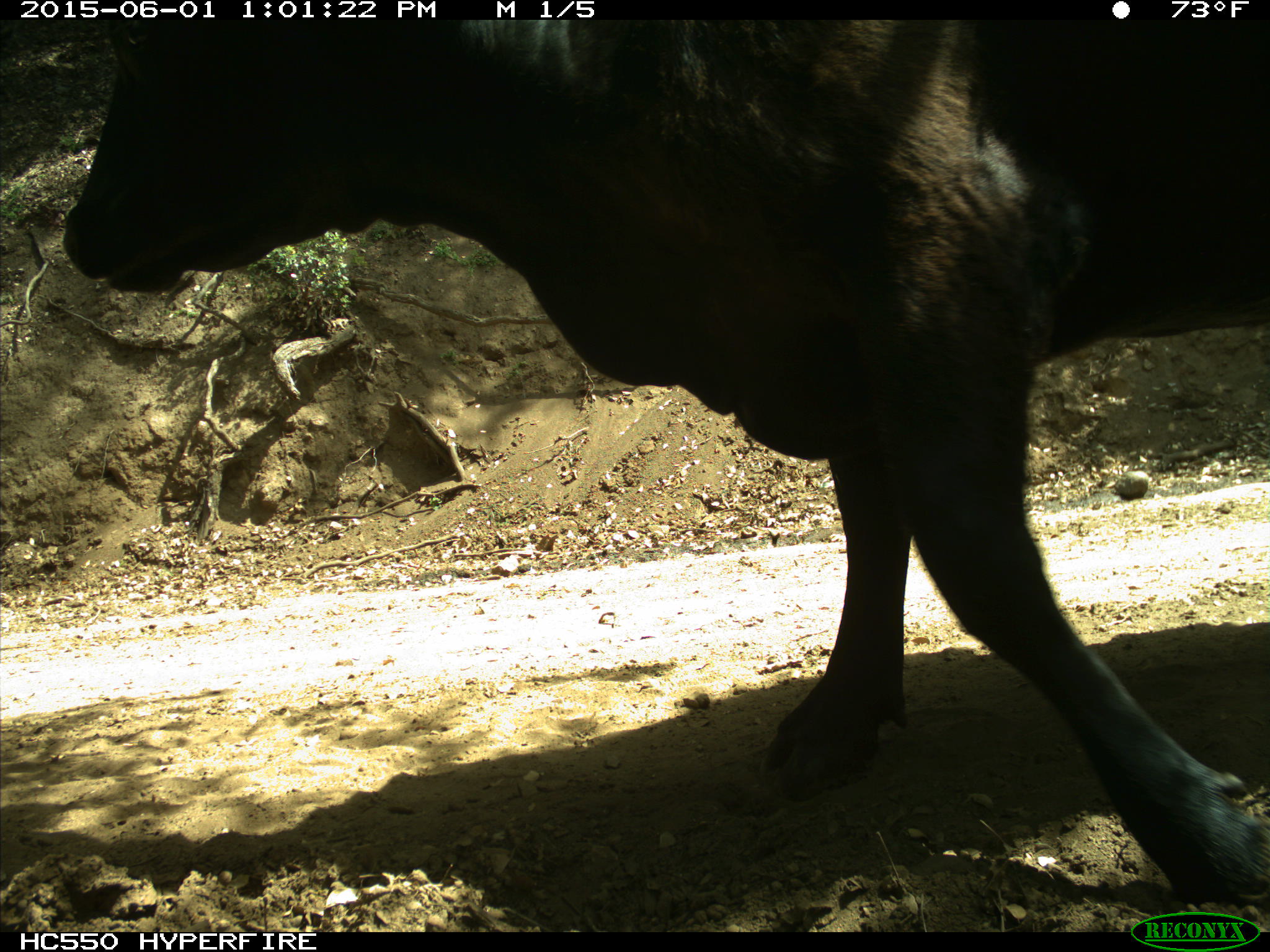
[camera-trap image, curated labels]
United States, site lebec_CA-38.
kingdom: Animalia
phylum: Chordata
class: Mammalia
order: Artiodactyla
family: Bovidae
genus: Bos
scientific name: Bos taurus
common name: domestic cow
Bos taurus (domestic cow).